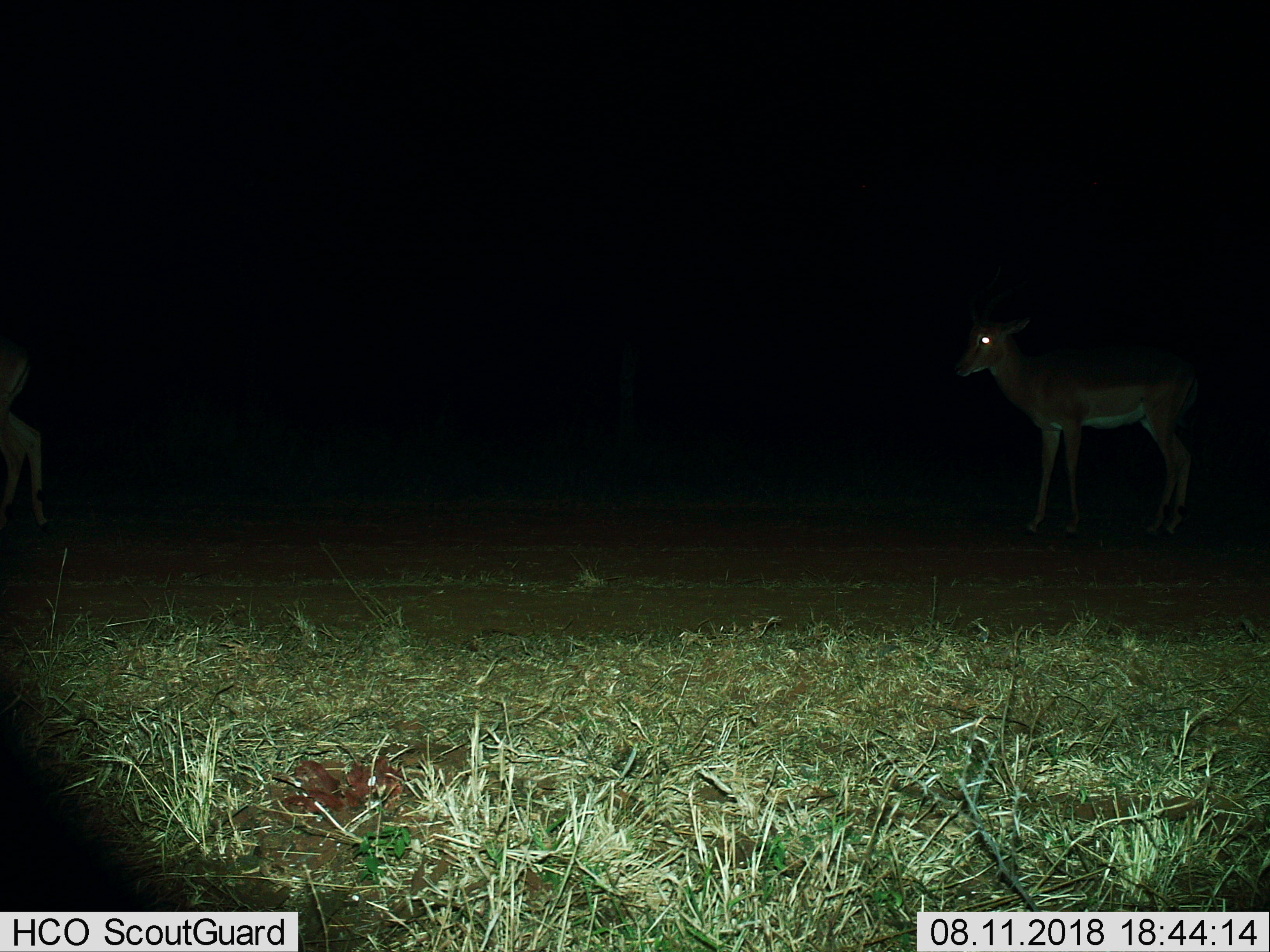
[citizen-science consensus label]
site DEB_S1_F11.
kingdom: Animalia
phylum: Chordata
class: Mammalia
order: Artiodactyla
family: Bovidae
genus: Aepyceros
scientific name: Aepyceros melampus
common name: impala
Impala (Aepyceros melampus), count 2. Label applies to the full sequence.